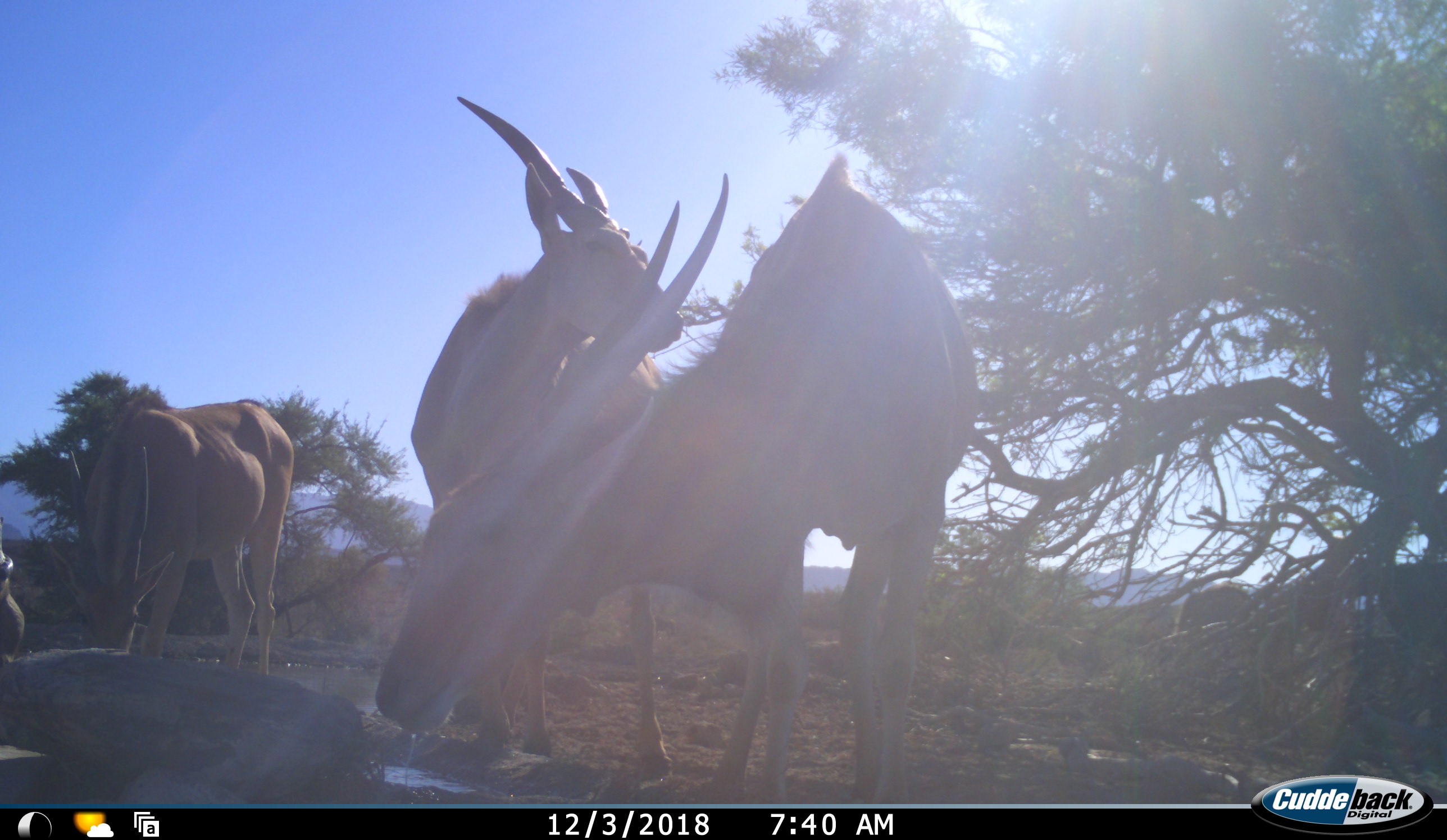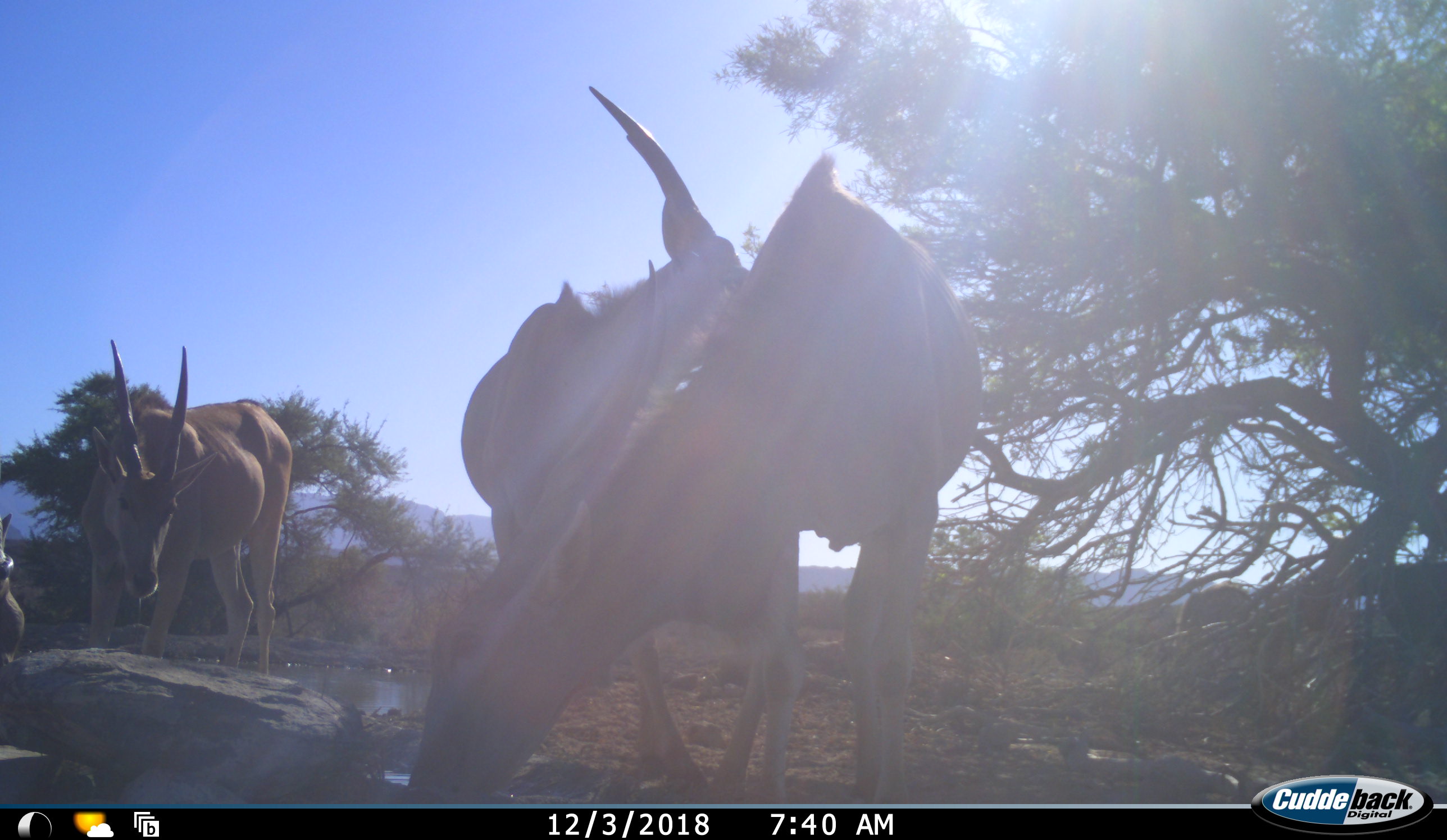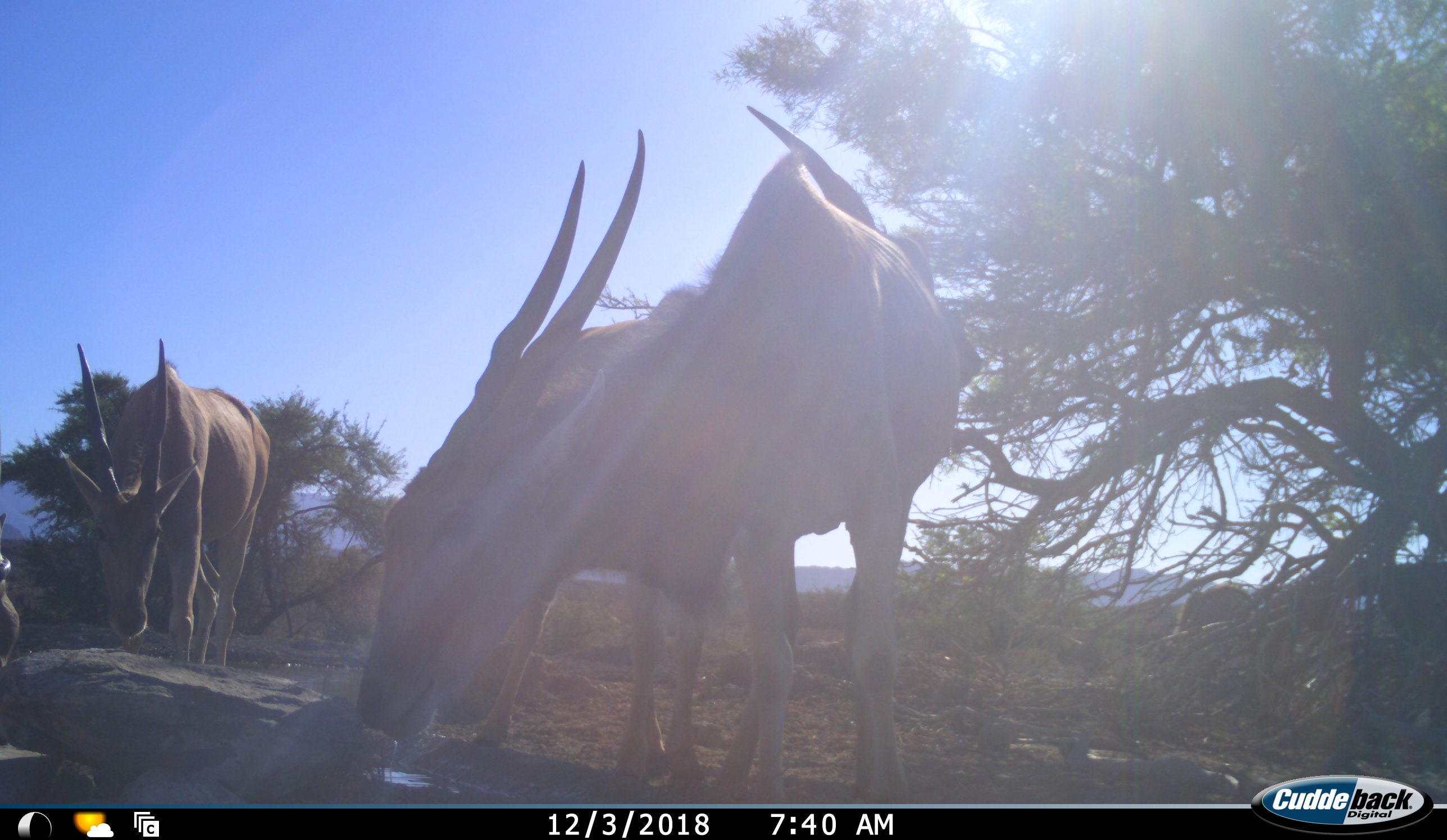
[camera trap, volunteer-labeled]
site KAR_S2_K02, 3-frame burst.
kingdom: Animalia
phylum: Chordata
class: Mammalia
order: Artiodactyla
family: Bovidae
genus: Tragelaphus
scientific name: Tragelaphus oryx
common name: eland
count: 4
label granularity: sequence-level